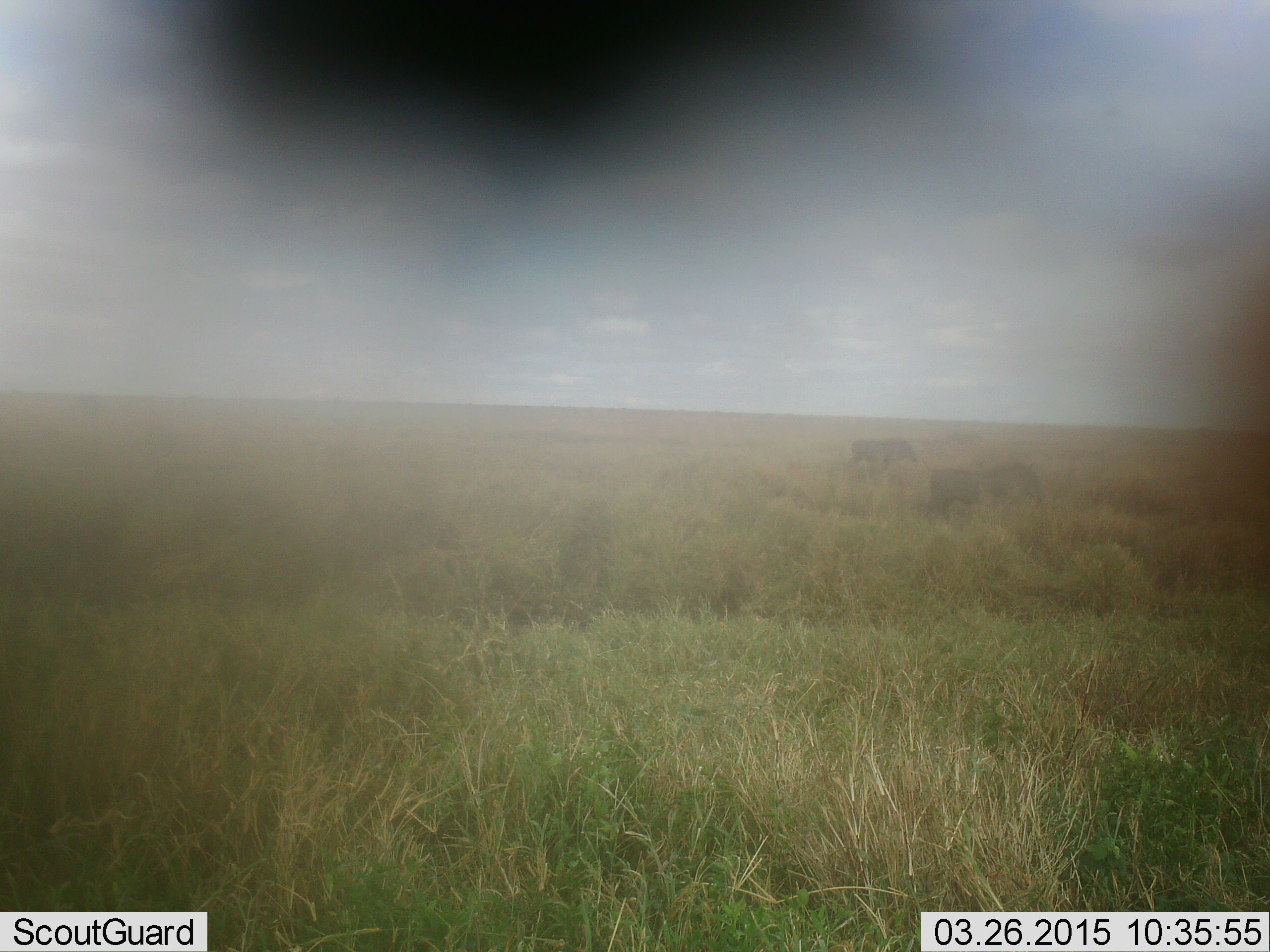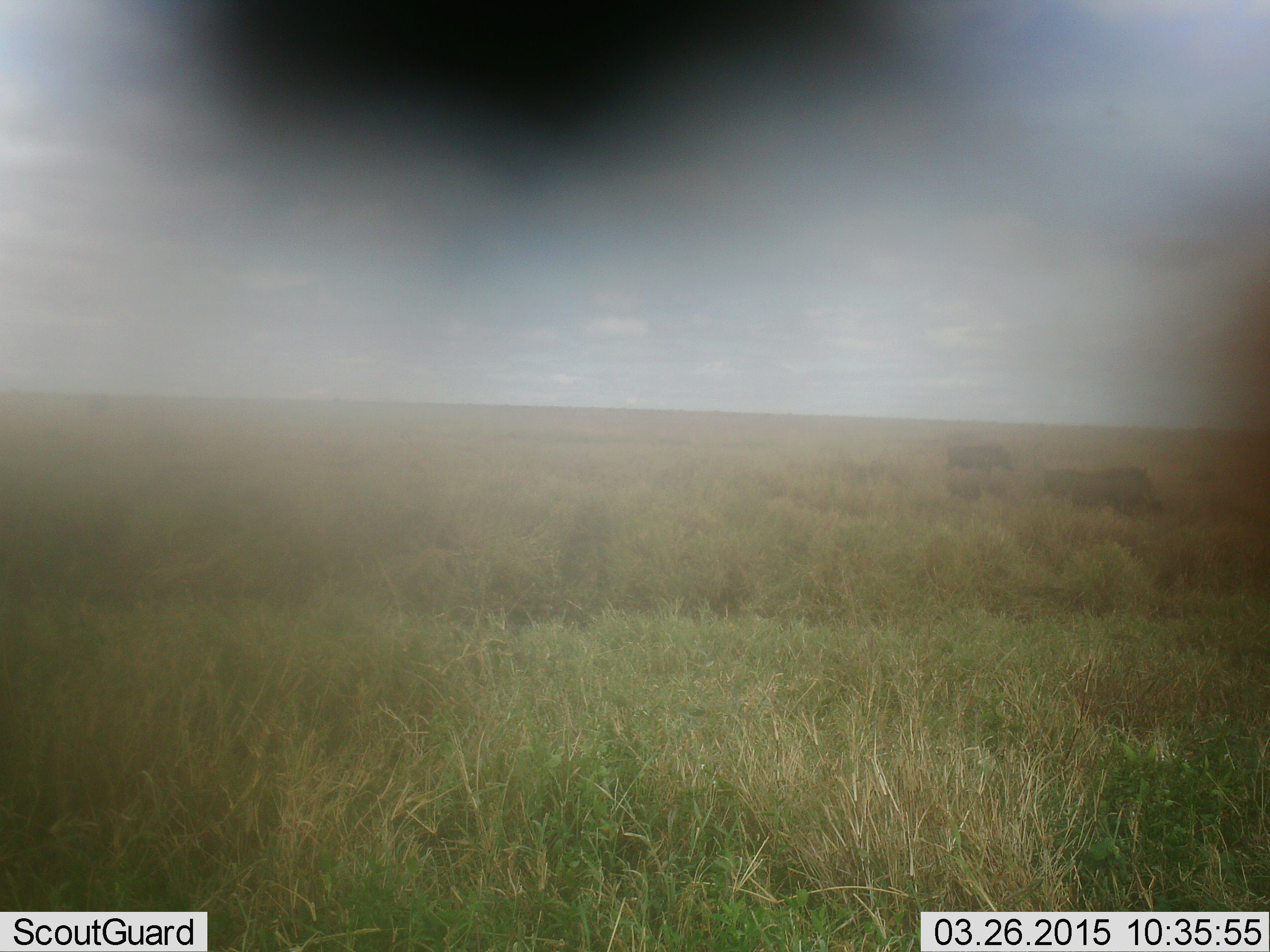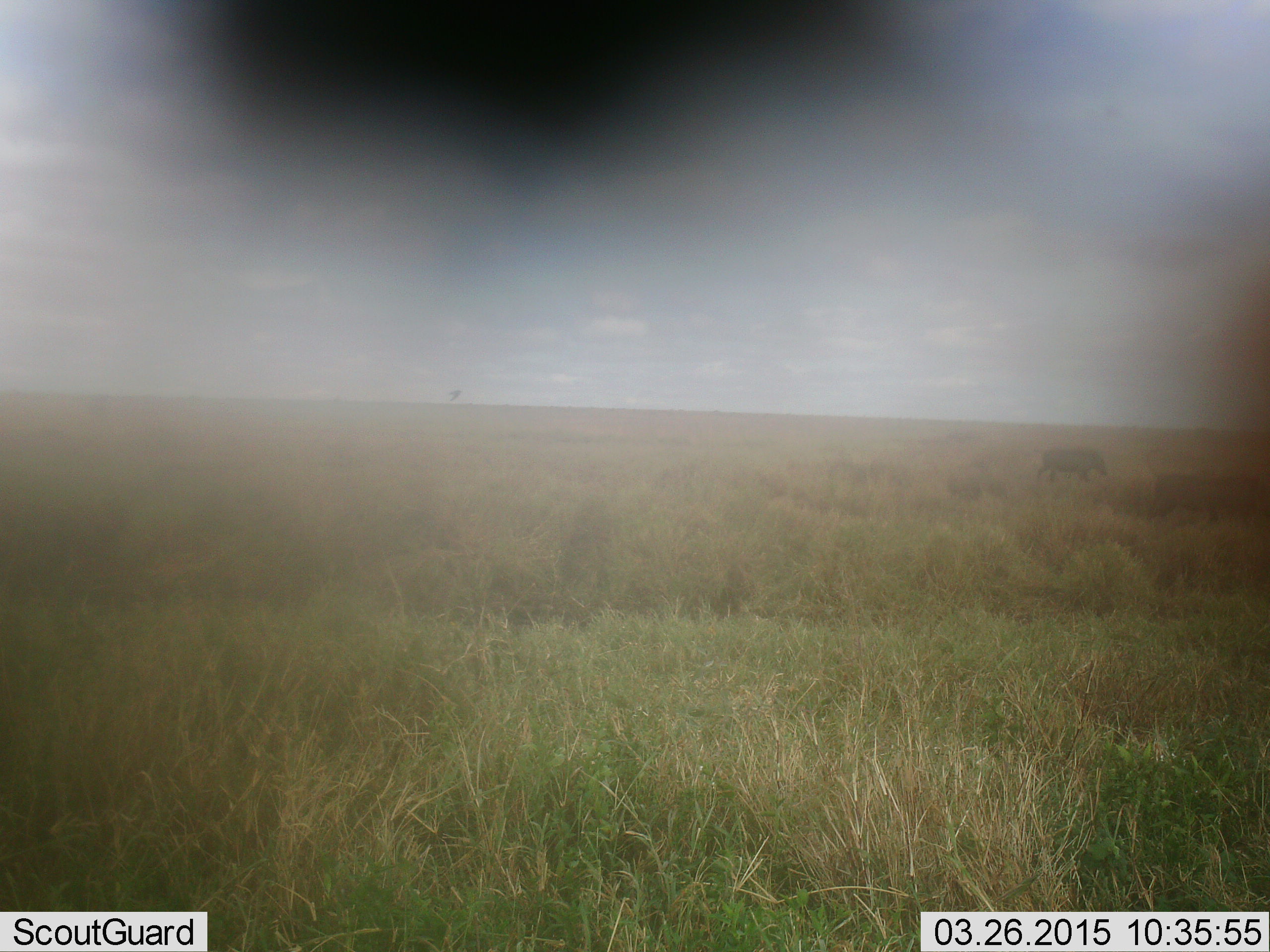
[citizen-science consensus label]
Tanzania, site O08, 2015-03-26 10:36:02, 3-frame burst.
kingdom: Animalia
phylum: Chordata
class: Mammalia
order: Artiodactyla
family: Suidae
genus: Phacochoerus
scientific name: Phacochoerus africanus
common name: warthog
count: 2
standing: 8%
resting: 0%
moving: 100%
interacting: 0%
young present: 8%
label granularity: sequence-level